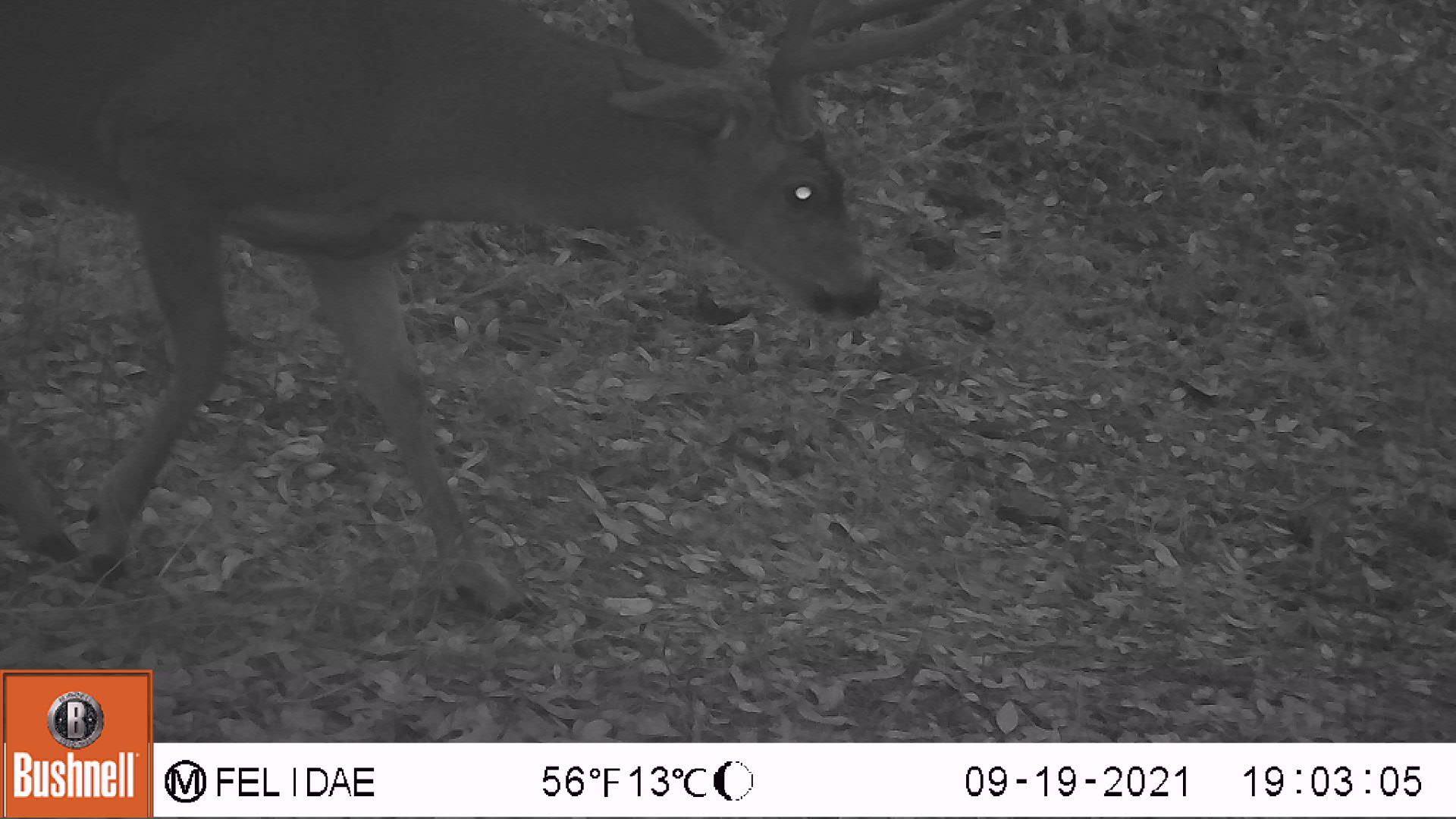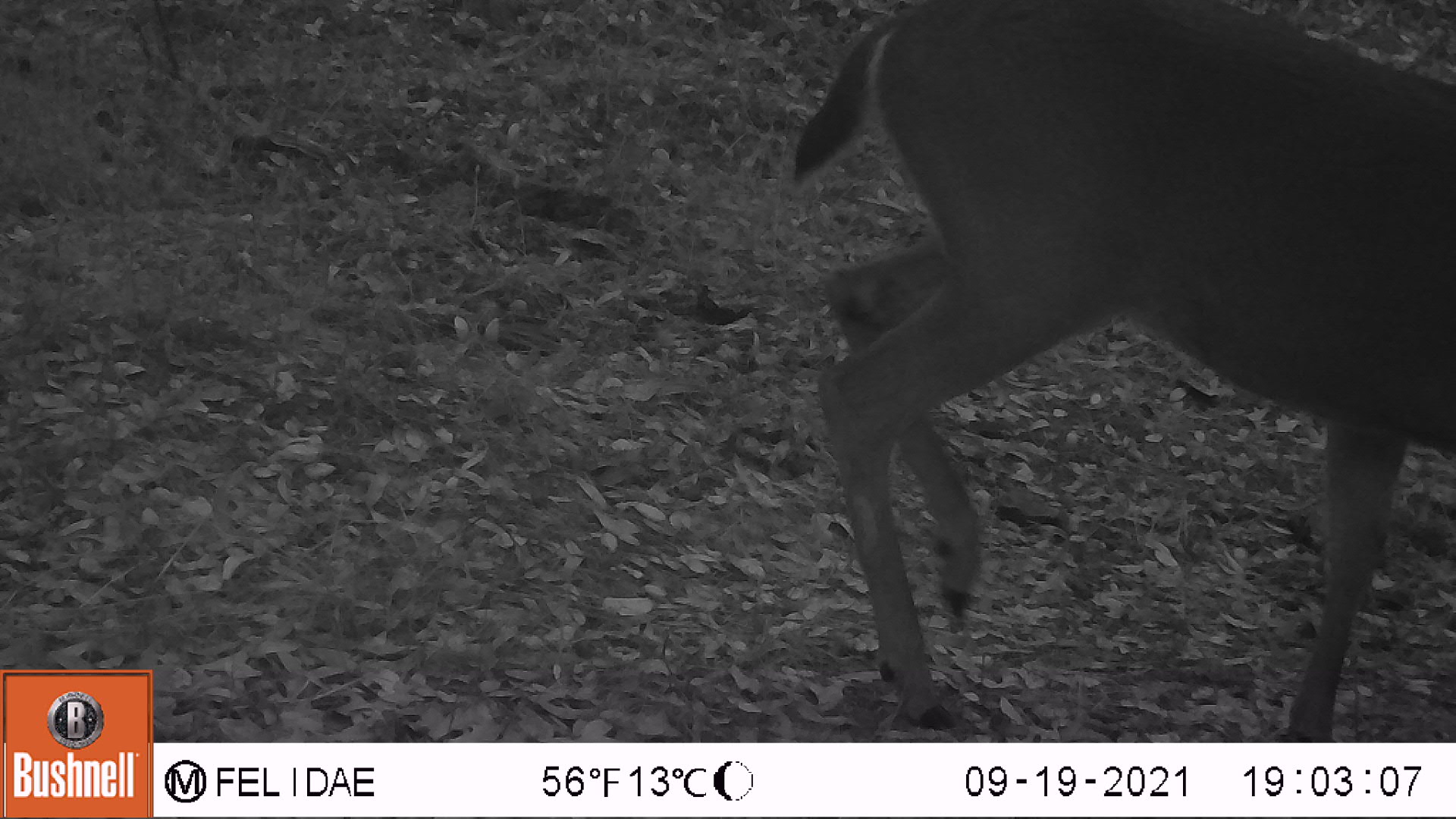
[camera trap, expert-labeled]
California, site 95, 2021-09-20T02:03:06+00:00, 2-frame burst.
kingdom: Animalia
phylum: Chordata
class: Mammalia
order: Artiodactyla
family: Cervidae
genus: Odocoileus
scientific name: Odocoileus hemionus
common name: mule deer